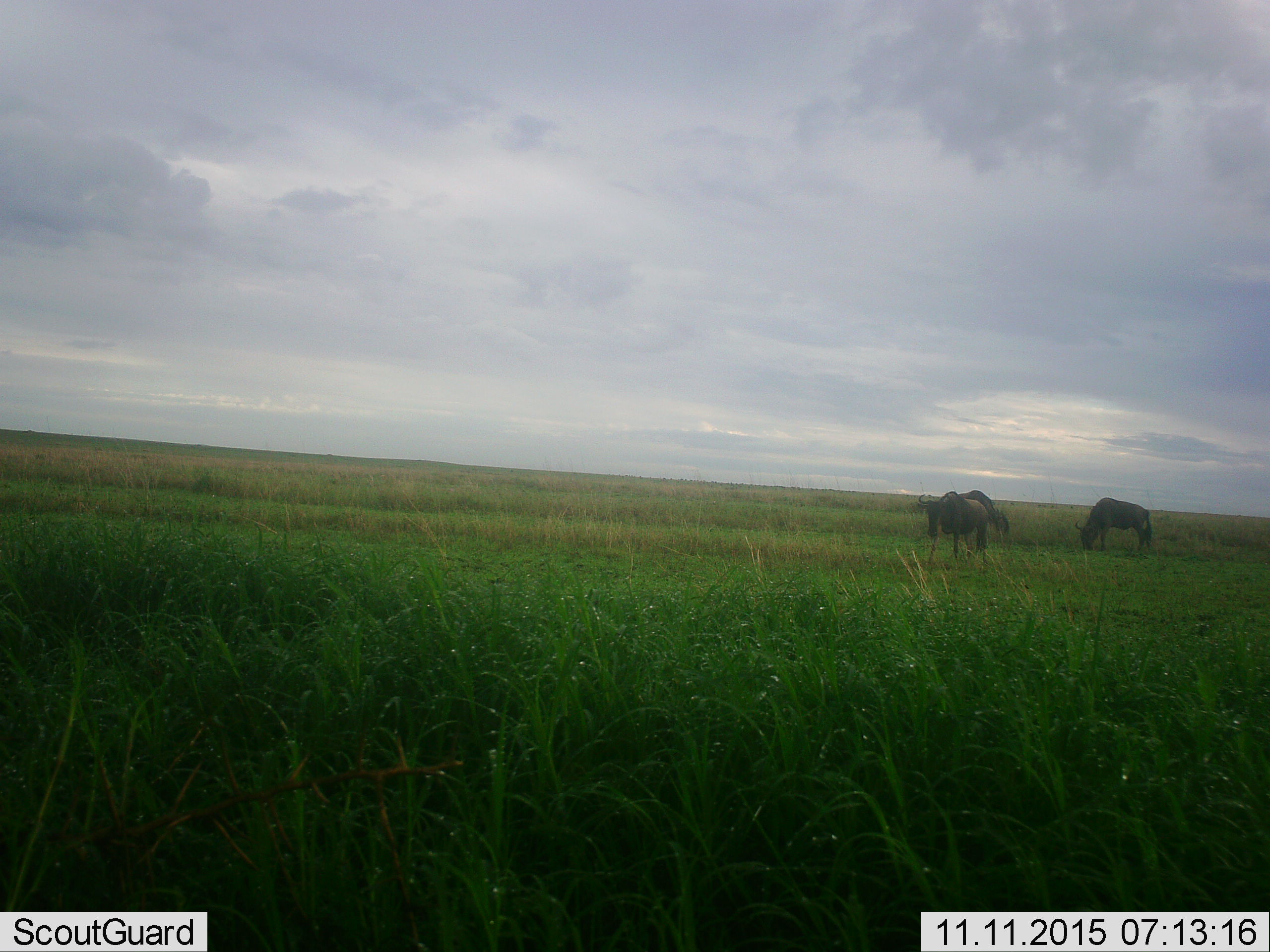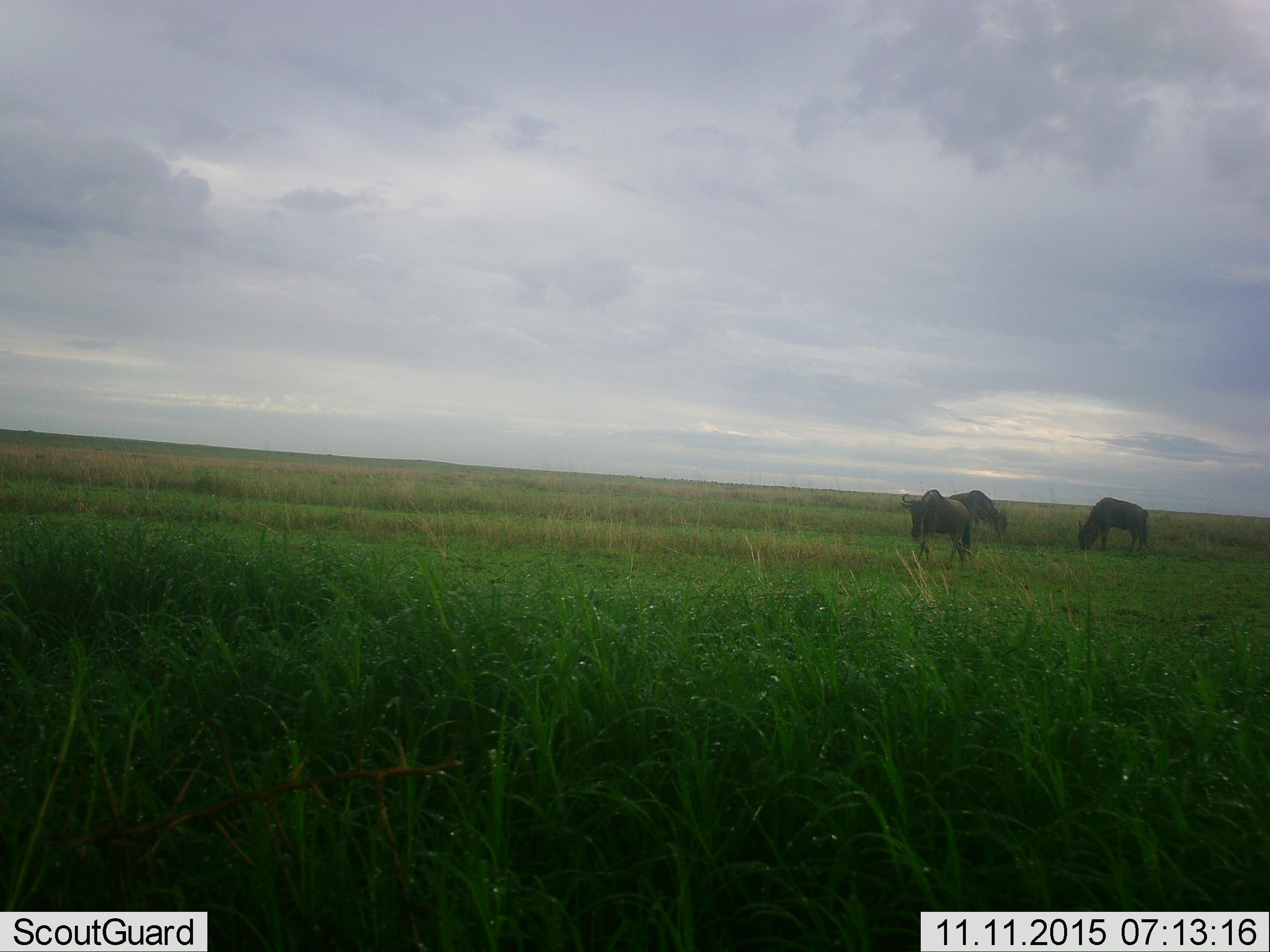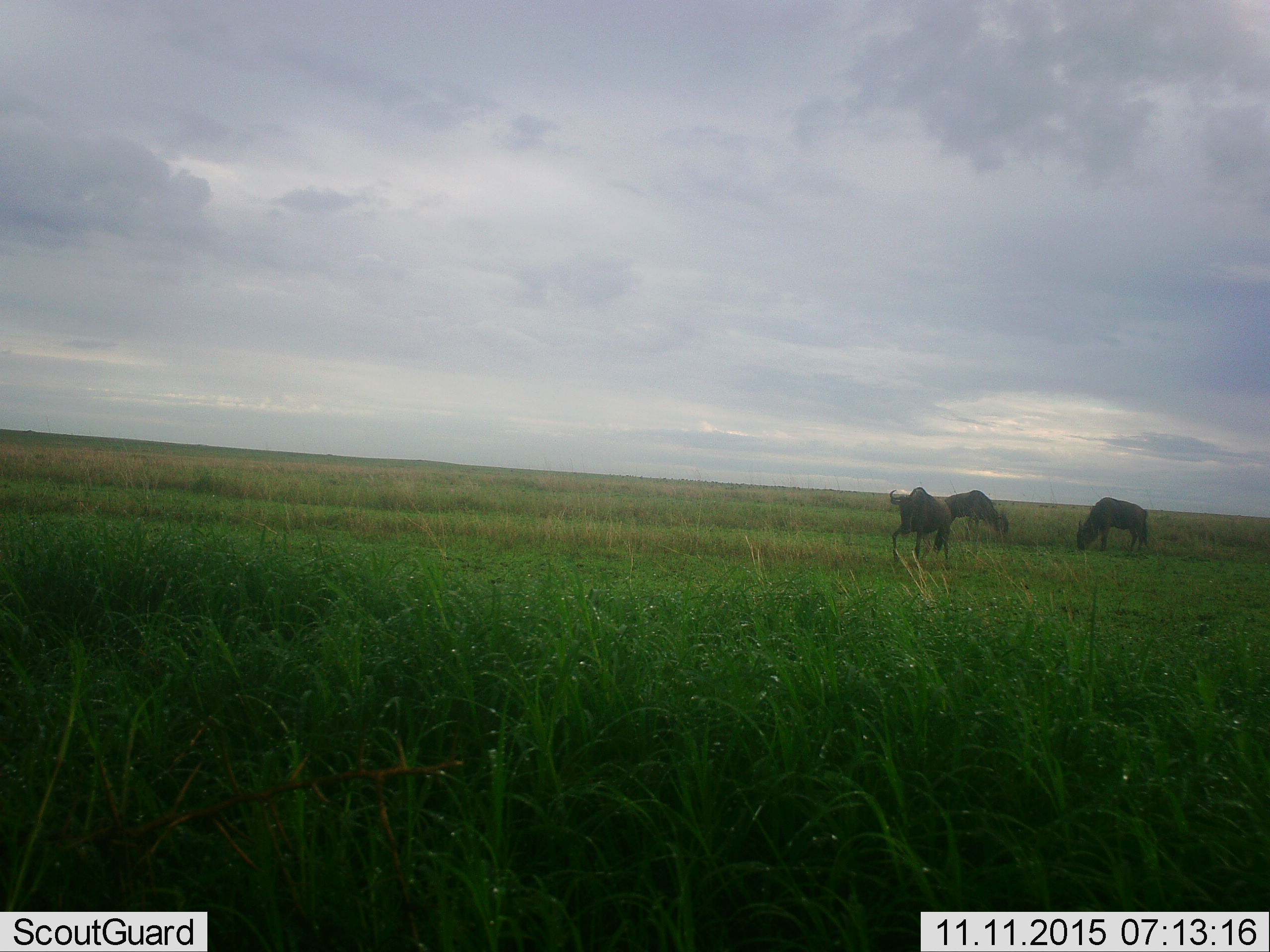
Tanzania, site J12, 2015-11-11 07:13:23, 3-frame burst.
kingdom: Animalia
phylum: Chordata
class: Mammalia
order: Artiodactyla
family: Bovidae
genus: Connochaetes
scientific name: Connochaetes taurinus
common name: blue wildebeest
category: wildebeest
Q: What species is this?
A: Wildebeest (blue wildebeest) (Connochaetes taurinus).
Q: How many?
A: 3.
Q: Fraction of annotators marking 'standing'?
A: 40%.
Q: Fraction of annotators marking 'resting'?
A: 0%.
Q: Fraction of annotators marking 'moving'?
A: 90%.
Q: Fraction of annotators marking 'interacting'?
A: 0%.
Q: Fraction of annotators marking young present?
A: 0%.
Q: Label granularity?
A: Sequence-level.